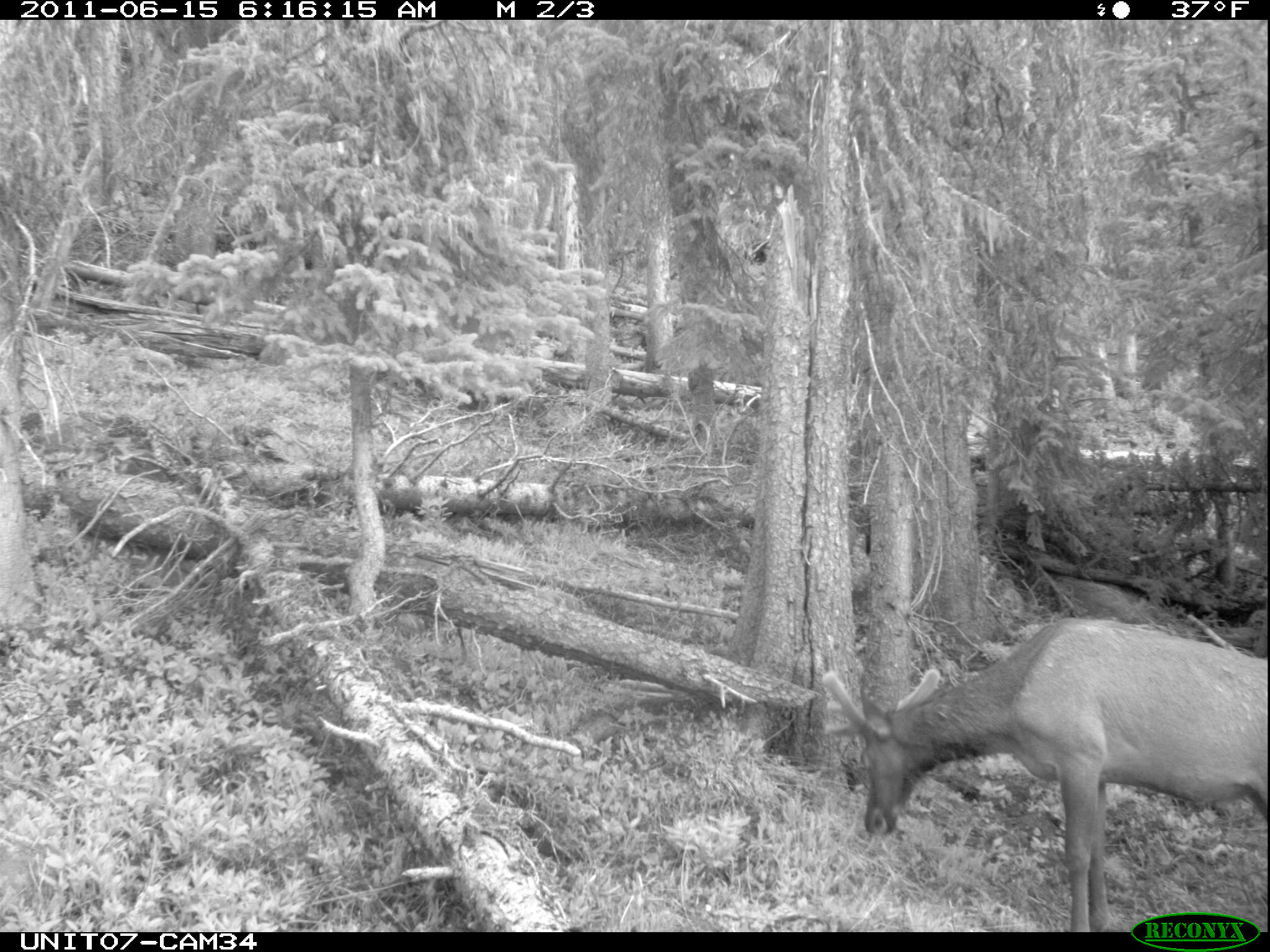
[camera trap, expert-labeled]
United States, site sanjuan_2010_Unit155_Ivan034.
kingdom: Animalia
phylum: Chordata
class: Mammalia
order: Artiodactyla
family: Cervidae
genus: Cervus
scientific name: Cervus elaphus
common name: red deer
Cervus elaphus (red deer).